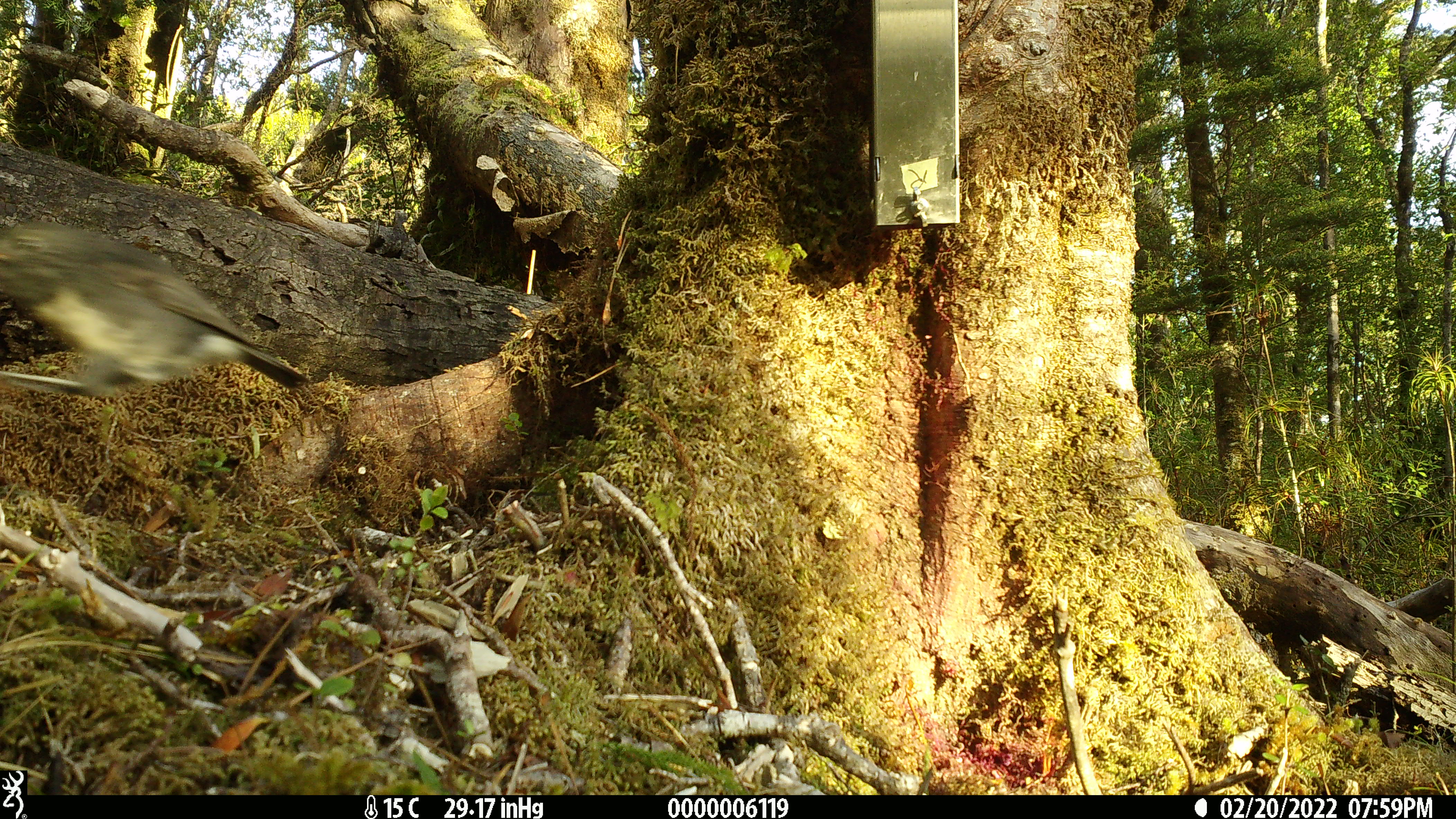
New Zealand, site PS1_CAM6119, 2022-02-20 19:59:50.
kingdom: Animalia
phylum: Chordata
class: Aves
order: Passeriformes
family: Petroicidae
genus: Petroica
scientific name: Petroica australis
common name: new zealand robin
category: robin